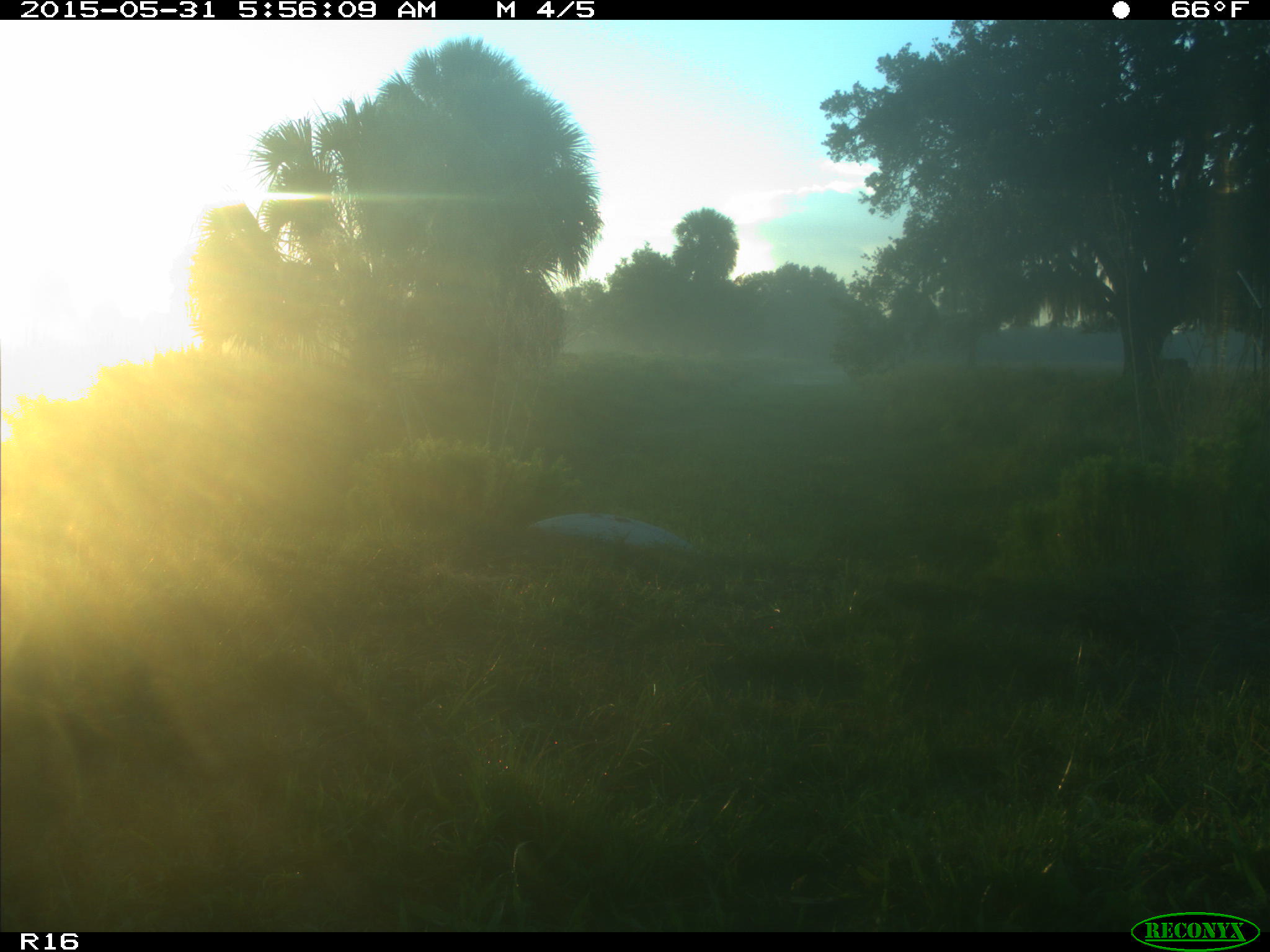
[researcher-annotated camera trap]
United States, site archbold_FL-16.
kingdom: Animalia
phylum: Chordata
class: Mammalia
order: Artiodactyla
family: Bovidae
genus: Bos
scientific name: Bos taurus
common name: domestic cow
Bos taurus (domestic cow).